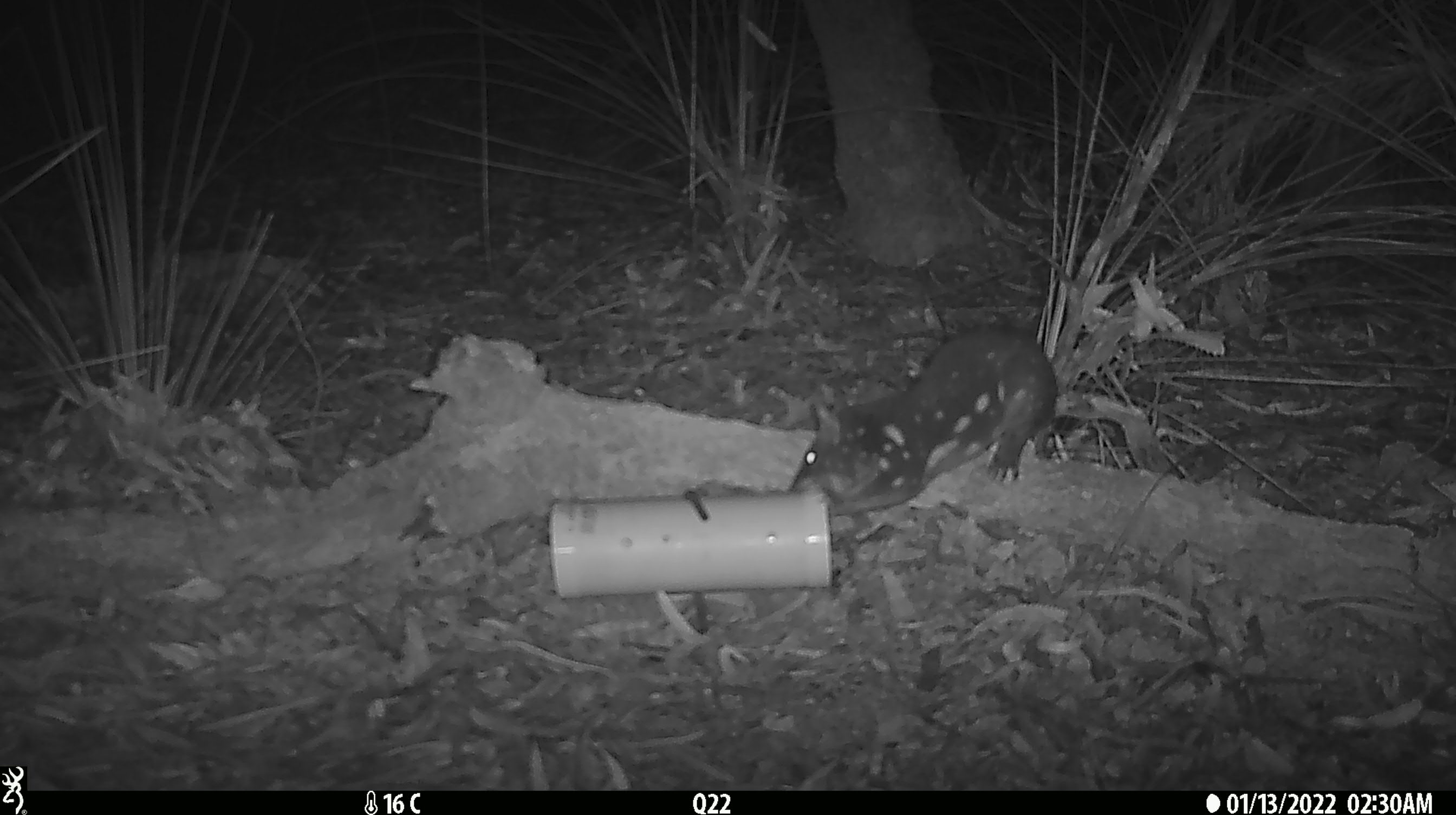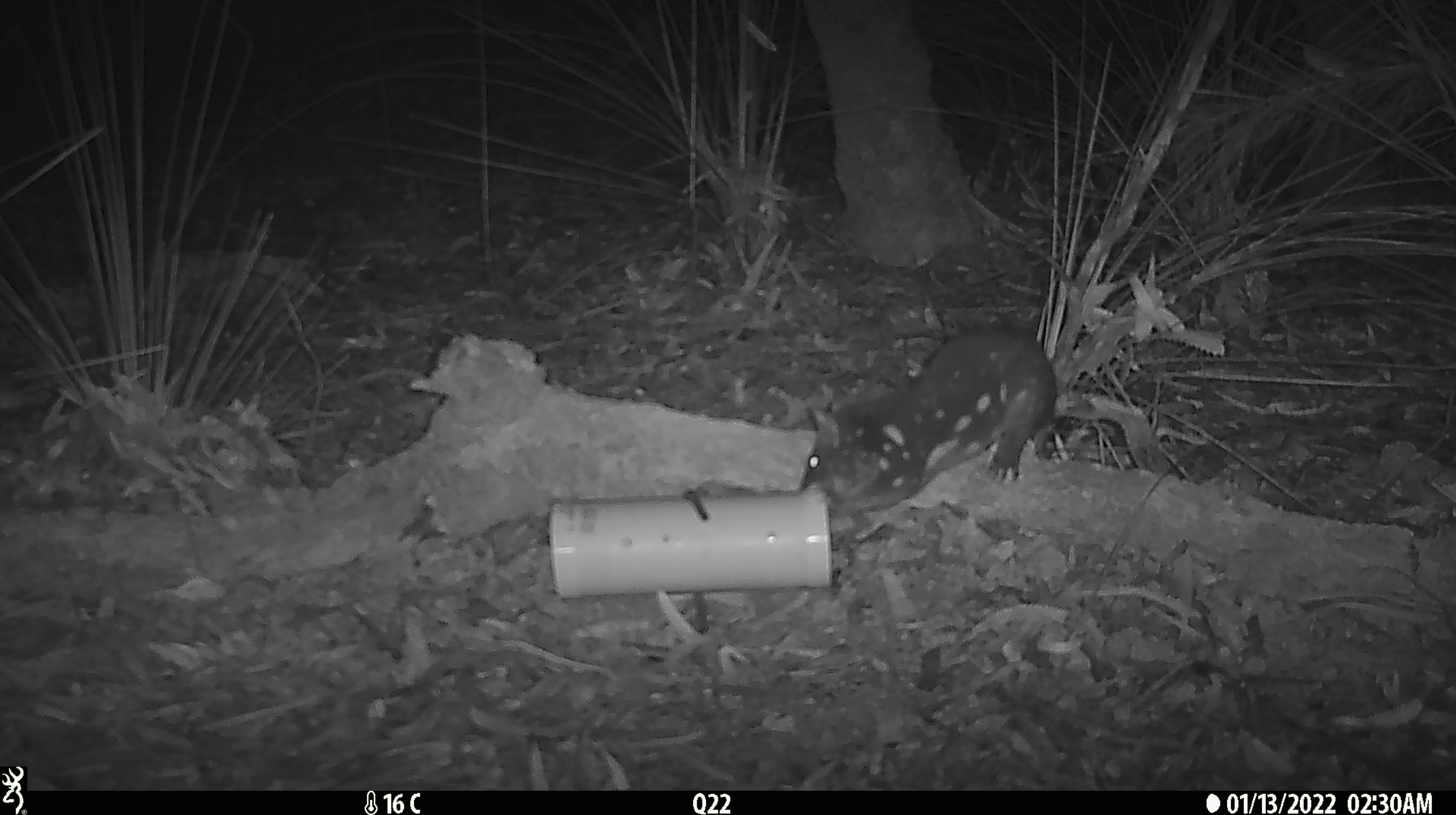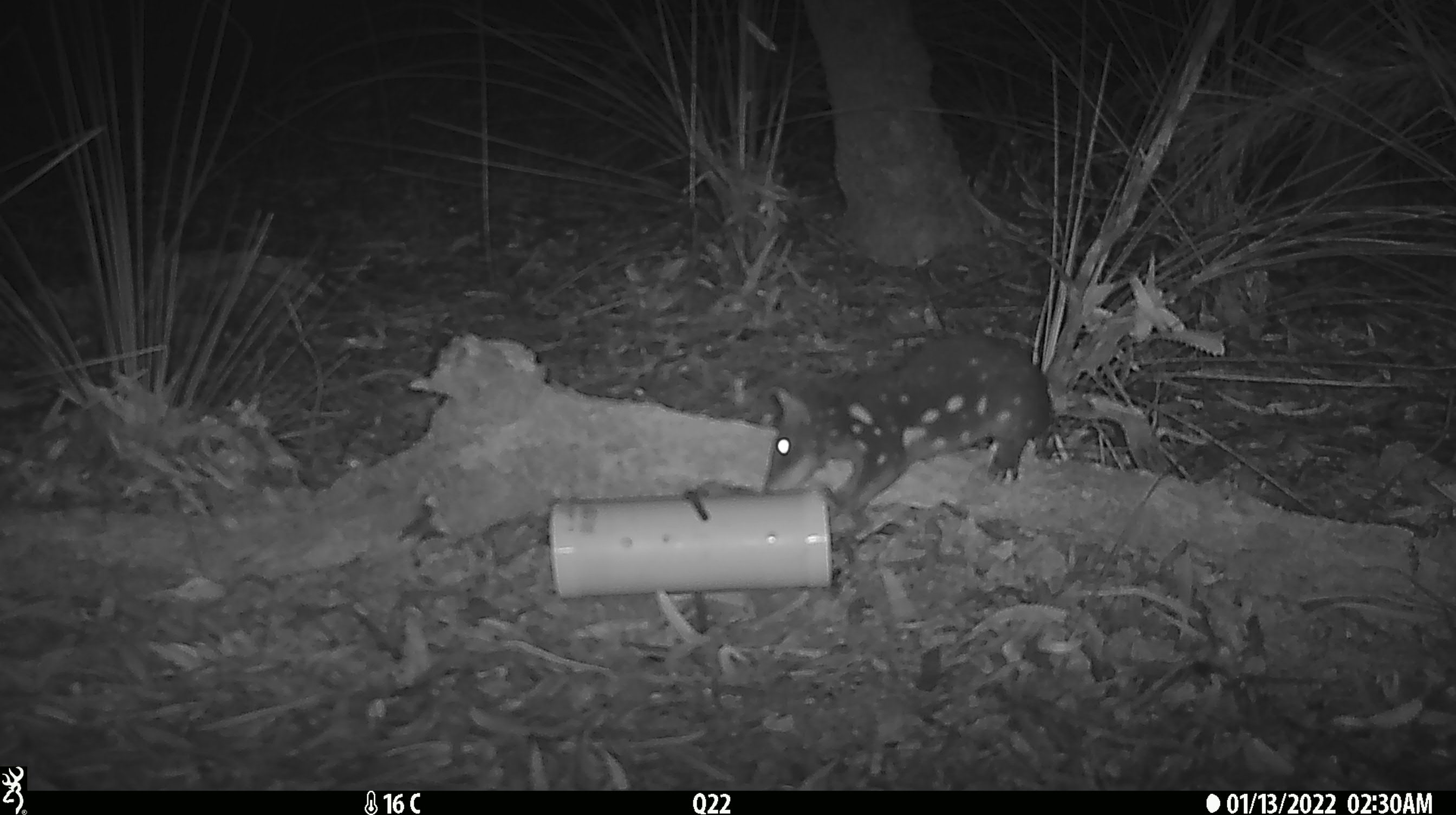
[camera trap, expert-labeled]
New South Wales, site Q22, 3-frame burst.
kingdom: Animalia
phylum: Chordata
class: Mammalia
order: Dasyuromorphia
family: Dasyuridae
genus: Dasyurus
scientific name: Dasyurus maculatus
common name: spotted-tailed quoll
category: quoll